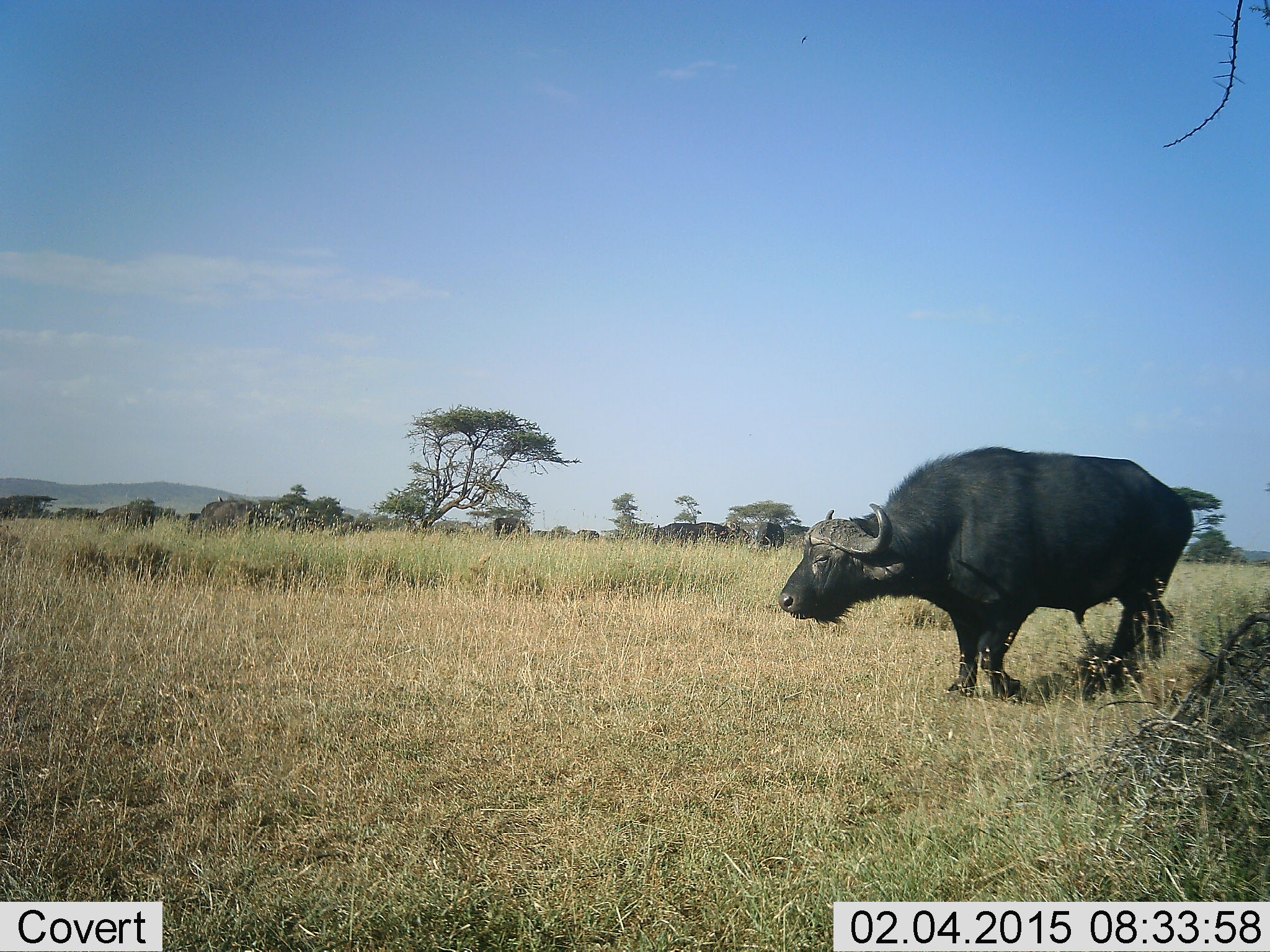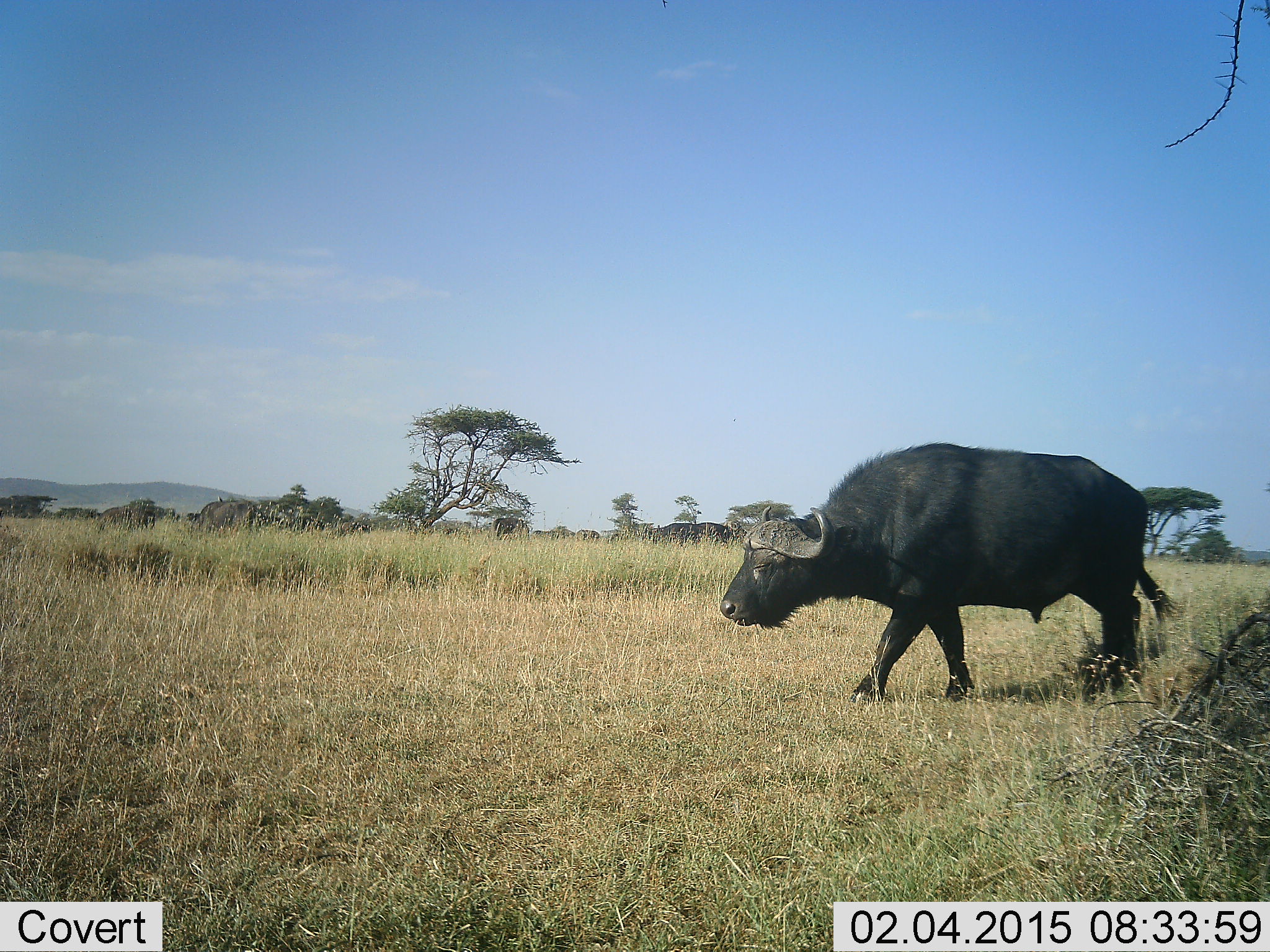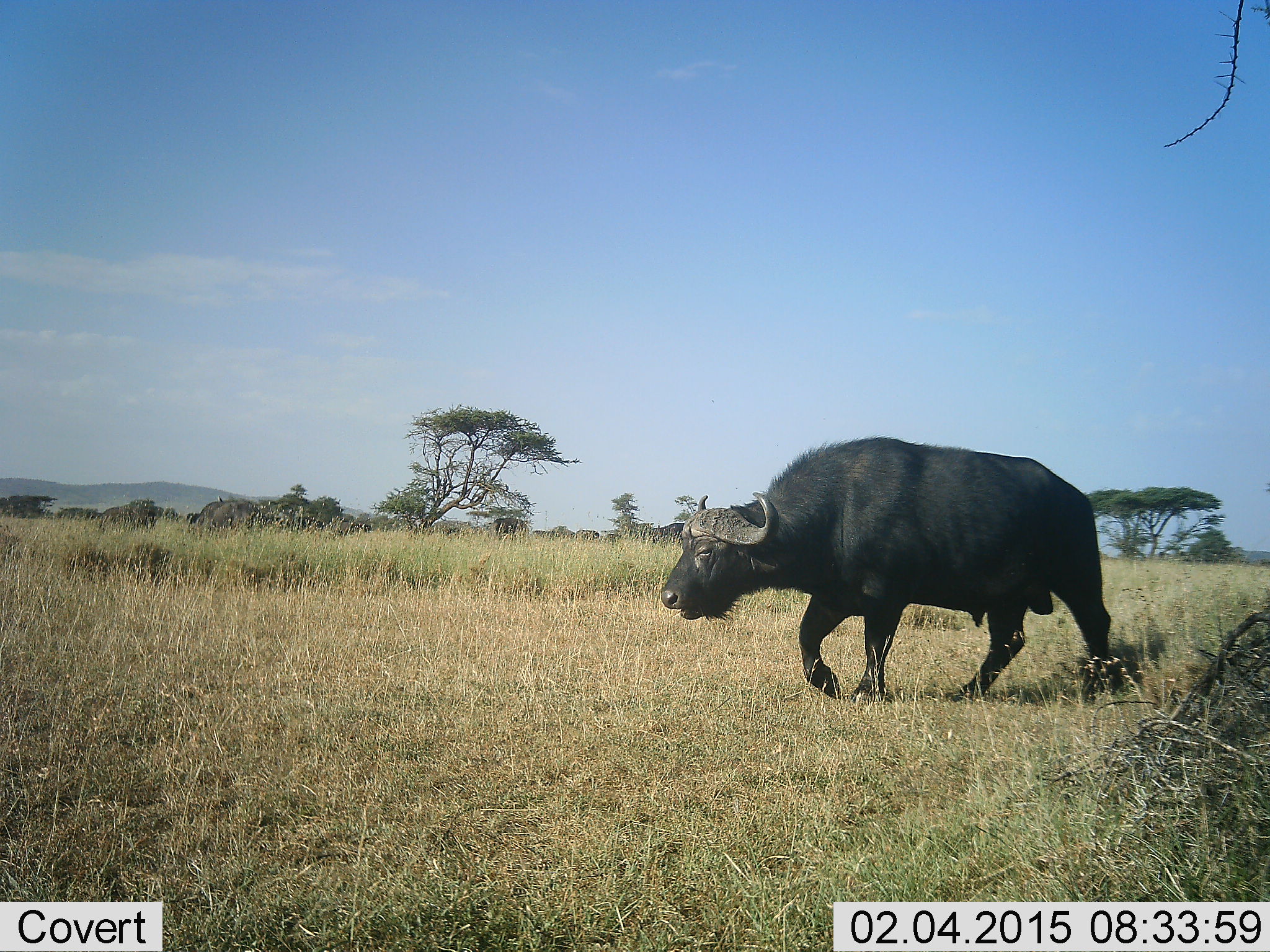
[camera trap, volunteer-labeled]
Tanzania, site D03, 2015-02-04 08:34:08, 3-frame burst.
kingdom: Animalia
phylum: Chordata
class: Mammalia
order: Artiodactyla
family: Bovidae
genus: Syncerus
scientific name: Syncerus caffer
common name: cape buffalo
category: buffalo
Buffalo (cape buffalo) (Syncerus caffer), count 1. Behavior (volunteer vote fractions): standing 40%, resting 0%, moving 100%, interacting 0%. Young present (vote fraction): 0%. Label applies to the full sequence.